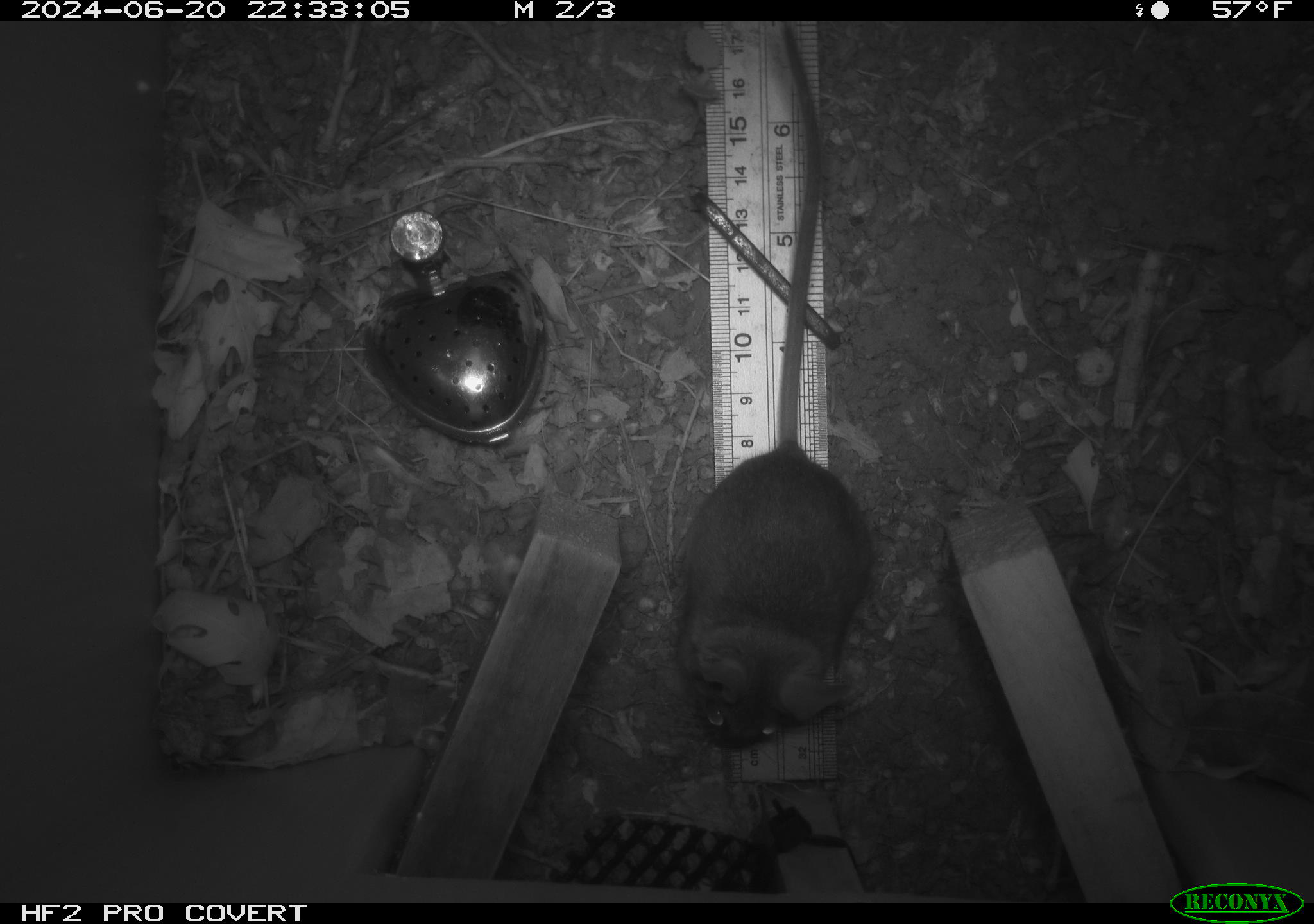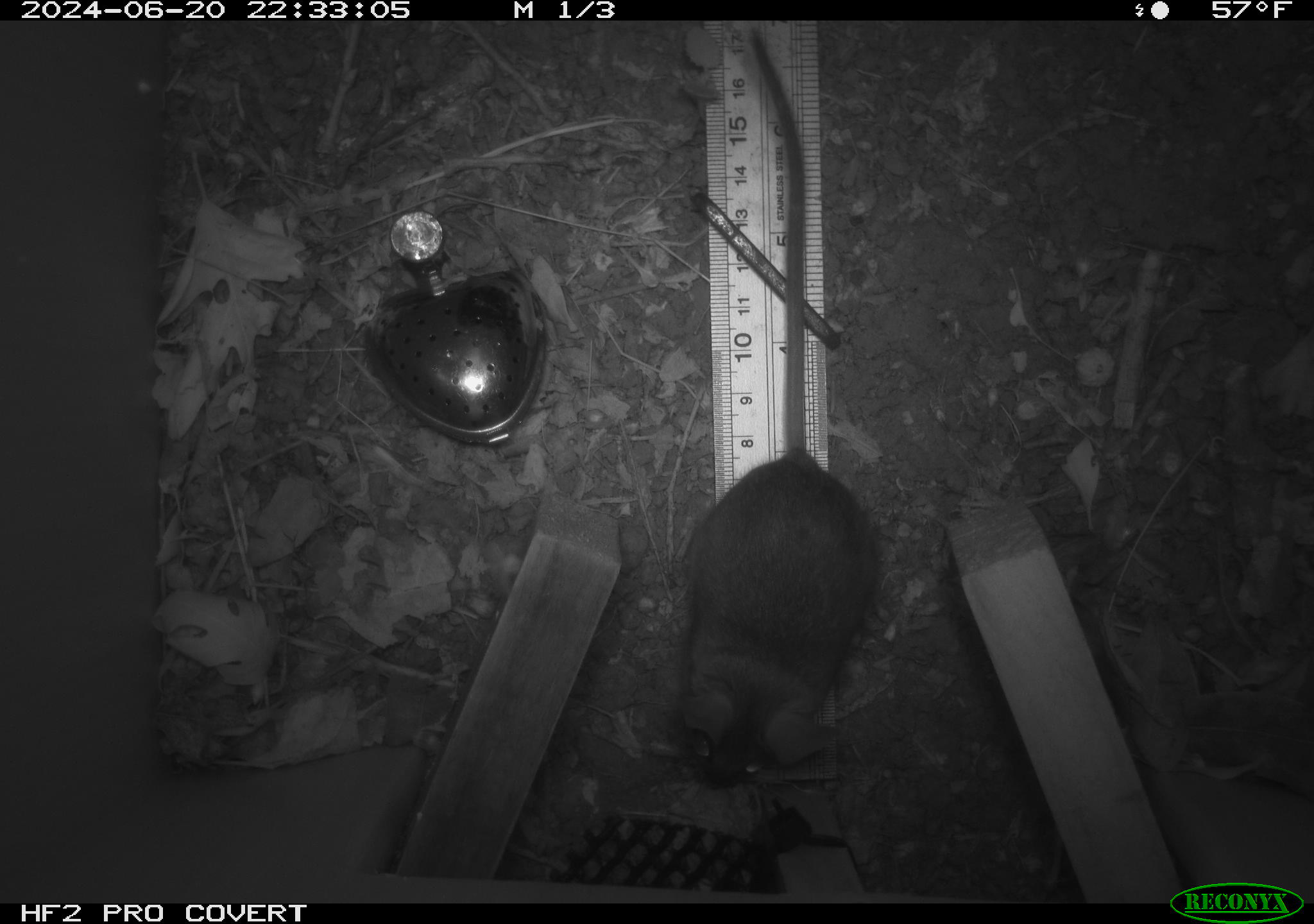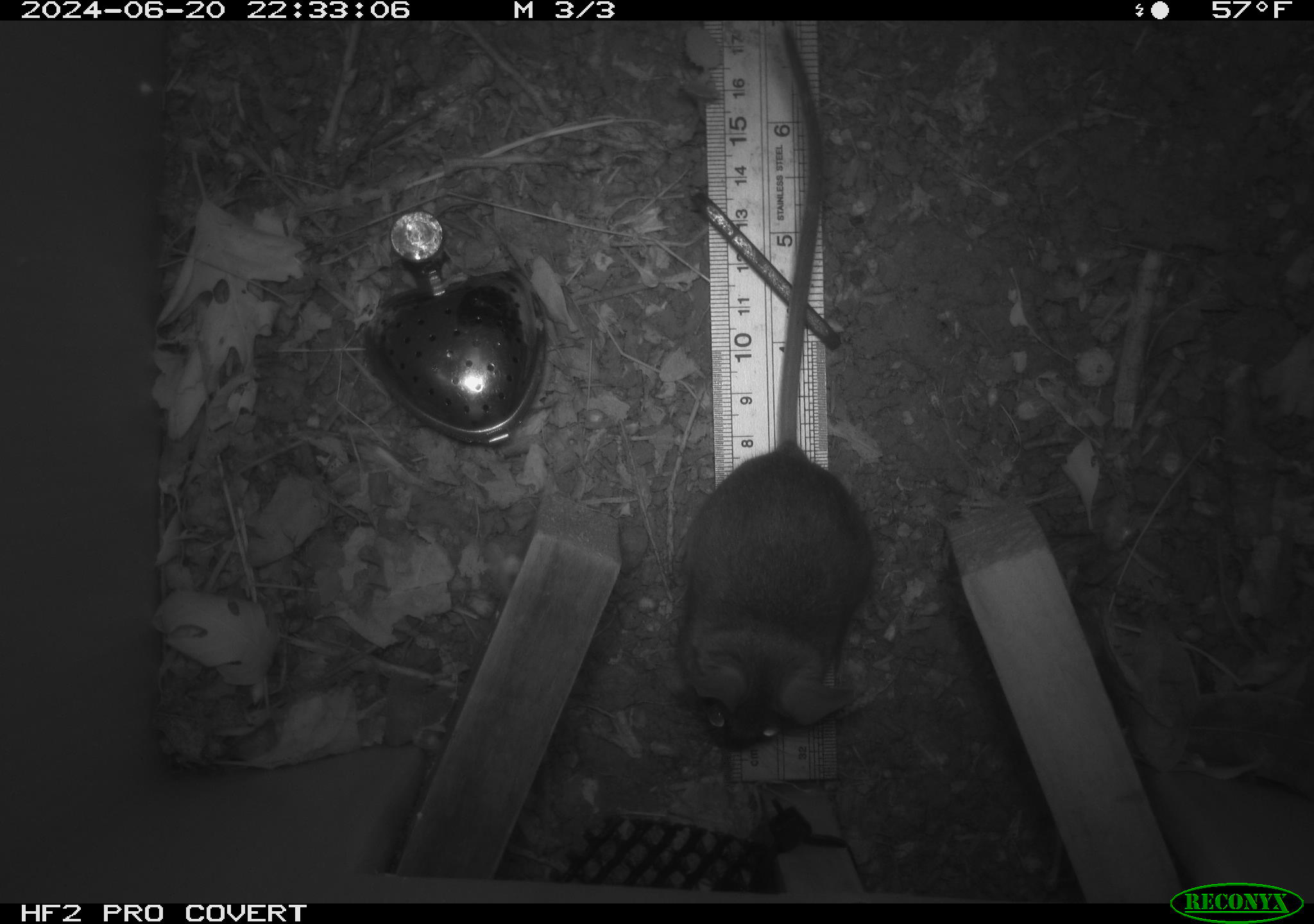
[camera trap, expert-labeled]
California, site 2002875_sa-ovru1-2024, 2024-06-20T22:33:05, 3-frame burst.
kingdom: Animalia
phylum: Chordata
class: Mammalia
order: Rodentia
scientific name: Rodentia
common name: rodent